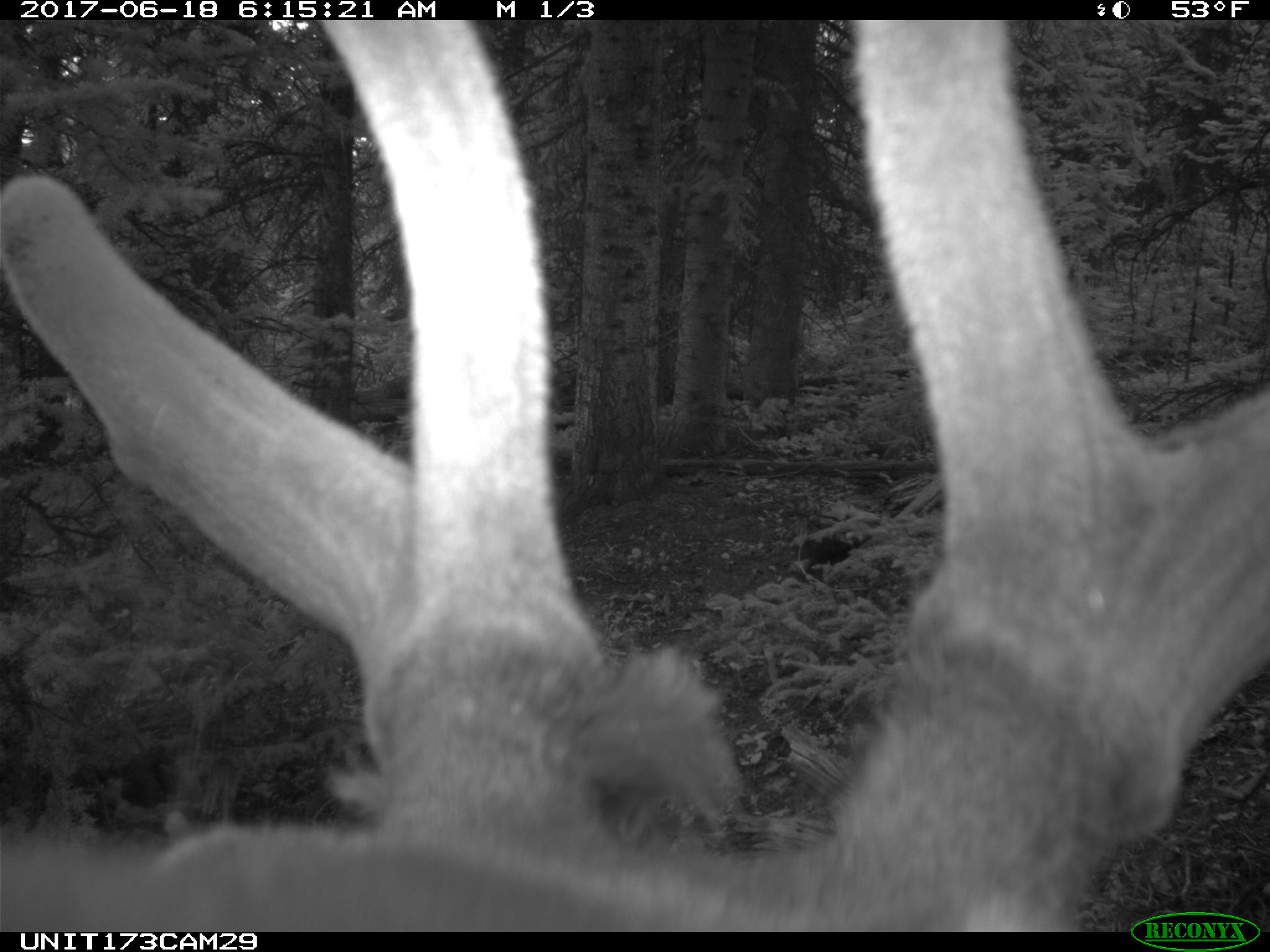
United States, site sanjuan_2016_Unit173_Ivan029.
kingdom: Animalia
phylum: Chordata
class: Mammalia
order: Artiodactyla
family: Cervidae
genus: Cervus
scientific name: Cervus elaphus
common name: red deer